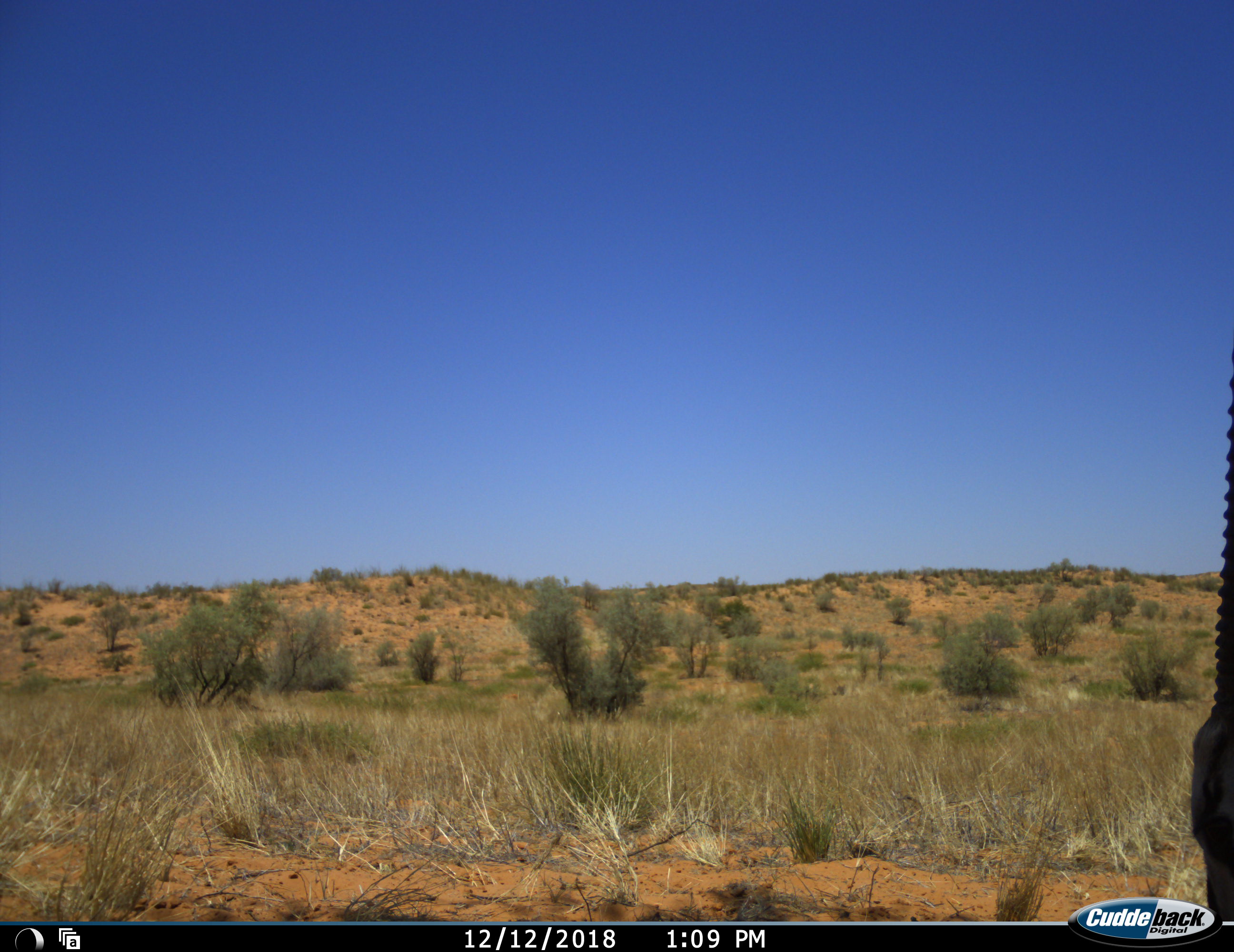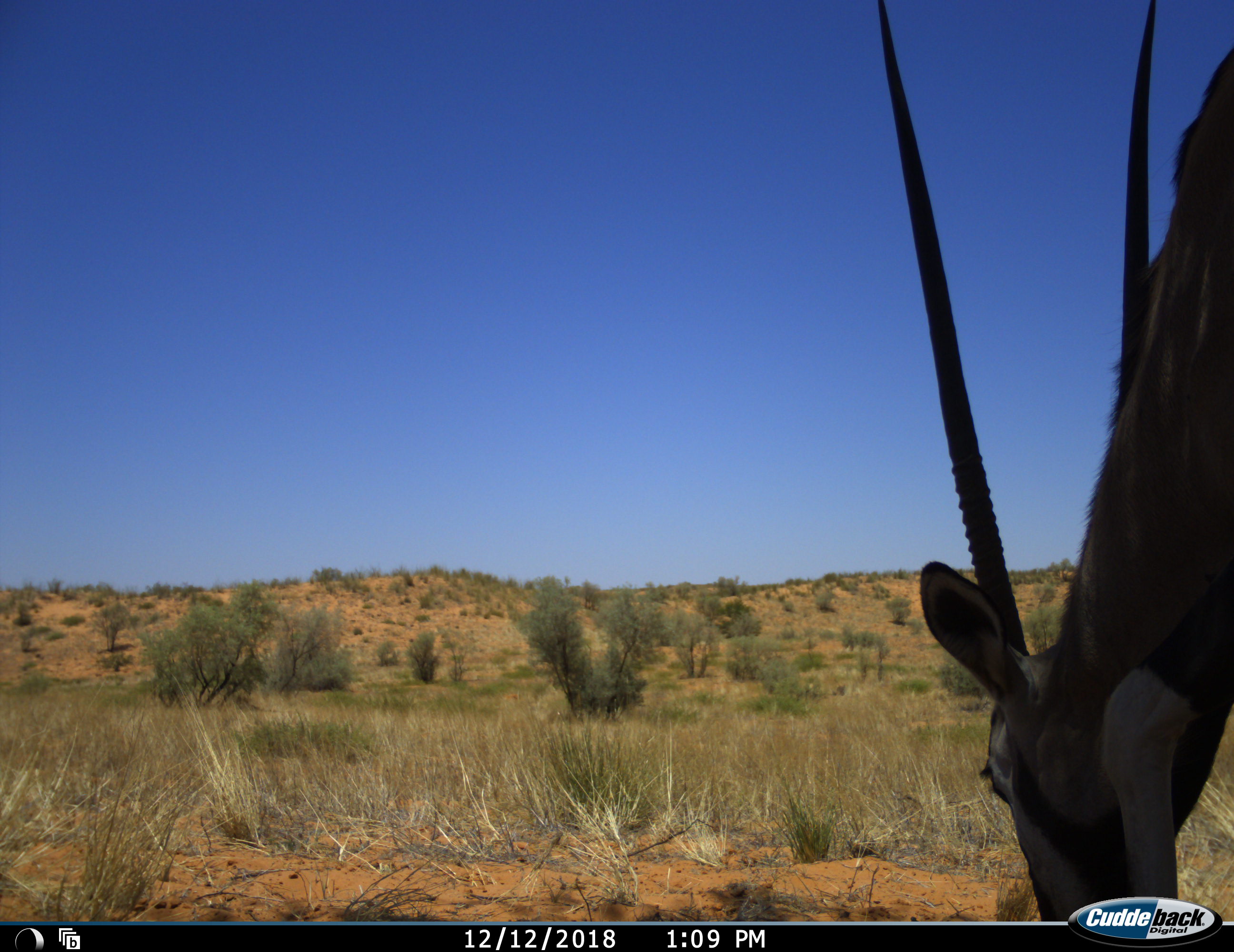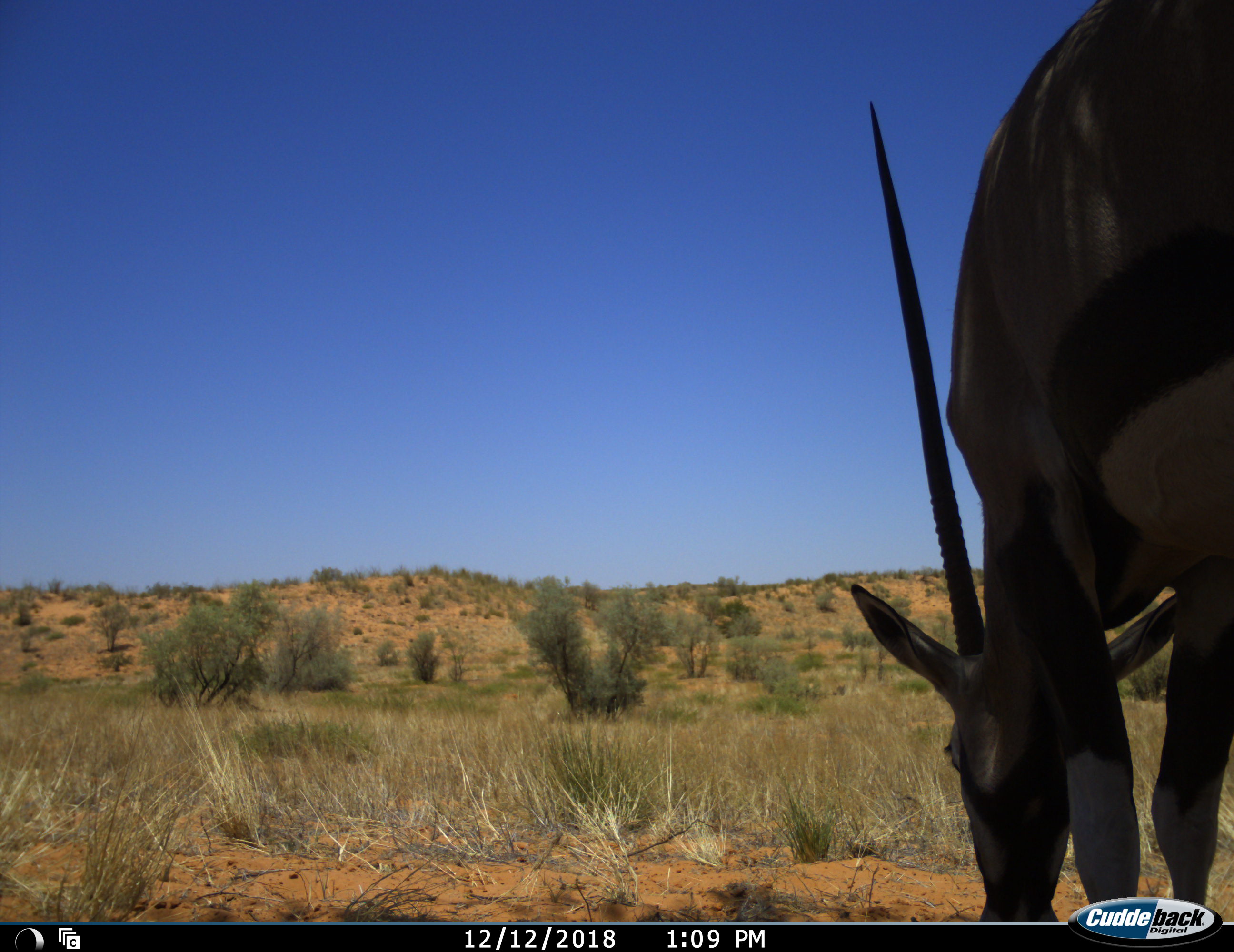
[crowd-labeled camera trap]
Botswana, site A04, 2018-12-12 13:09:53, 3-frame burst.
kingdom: Animalia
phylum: Chordata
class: Mammalia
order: Artiodactyla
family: Bovidae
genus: Oryx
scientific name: Oryx gazella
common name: gemsbok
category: gemsbokoryx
Gemsbokoryx (gemsbok) (Oryx gazella), count 1. Behavior (volunteer vote fractions): standing 18%, resting 0%, moving 73%, interacting 0%. Young present (vote fraction): 0%. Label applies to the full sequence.